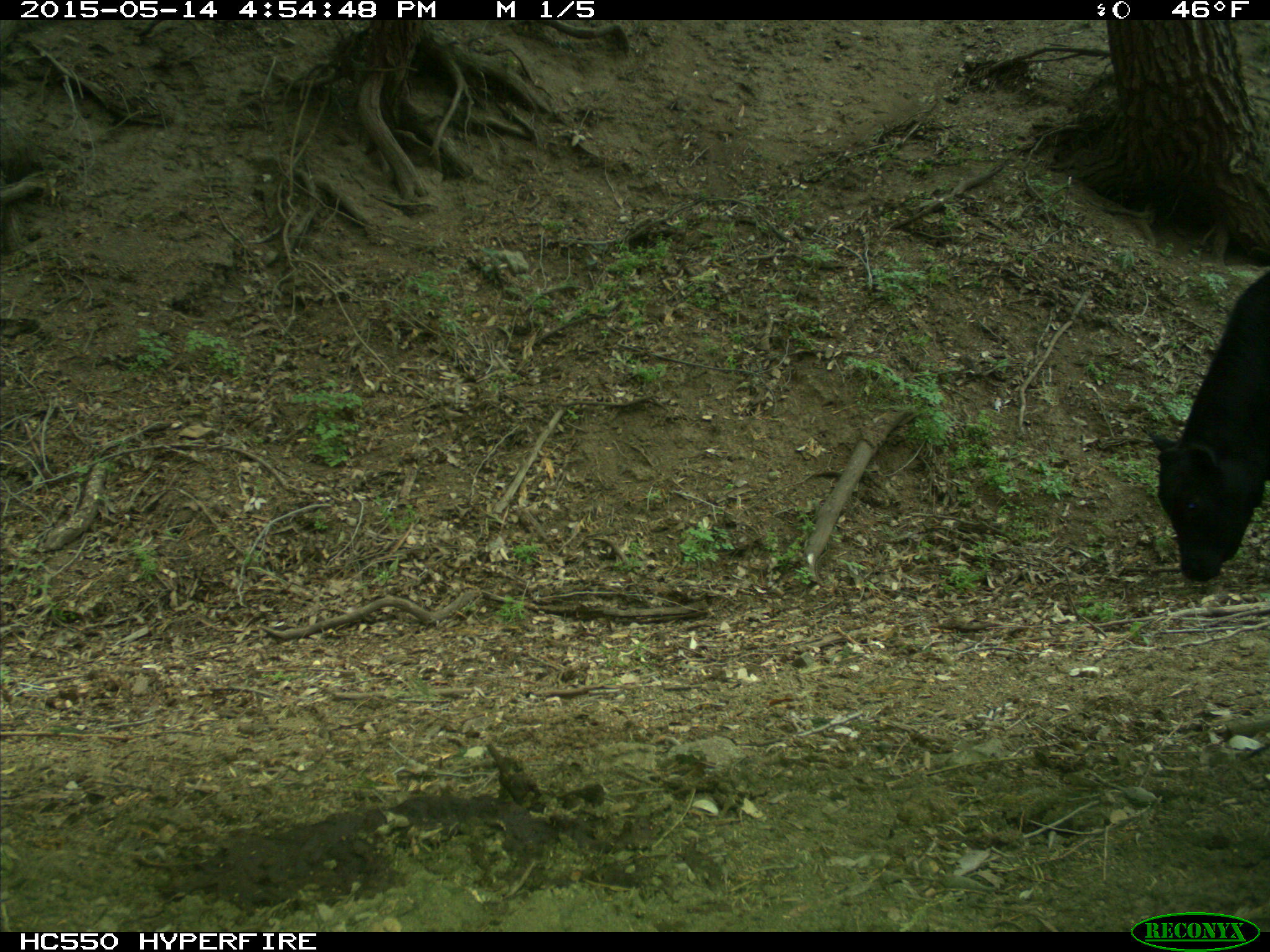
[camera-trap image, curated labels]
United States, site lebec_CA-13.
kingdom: Animalia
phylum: Chordata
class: Mammalia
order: Artiodactyla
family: Bovidae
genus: Bos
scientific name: Bos taurus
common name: domestic cow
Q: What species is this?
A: Bos taurus (domestic cow).